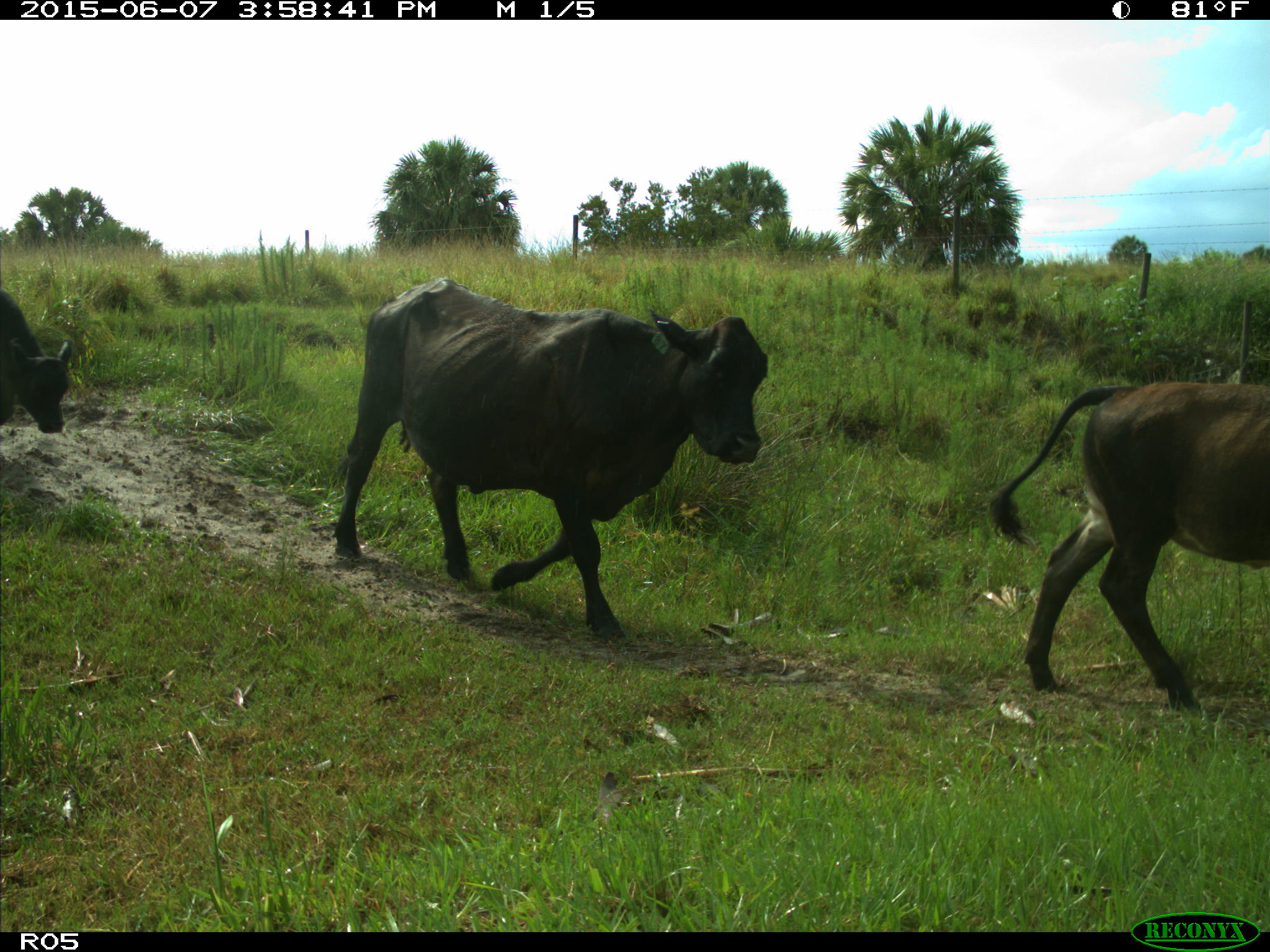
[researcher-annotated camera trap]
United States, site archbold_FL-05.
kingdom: Animalia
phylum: Chordata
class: Mammalia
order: Artiodactyla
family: Bovidae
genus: Bos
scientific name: Bos taurus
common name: domestic cow